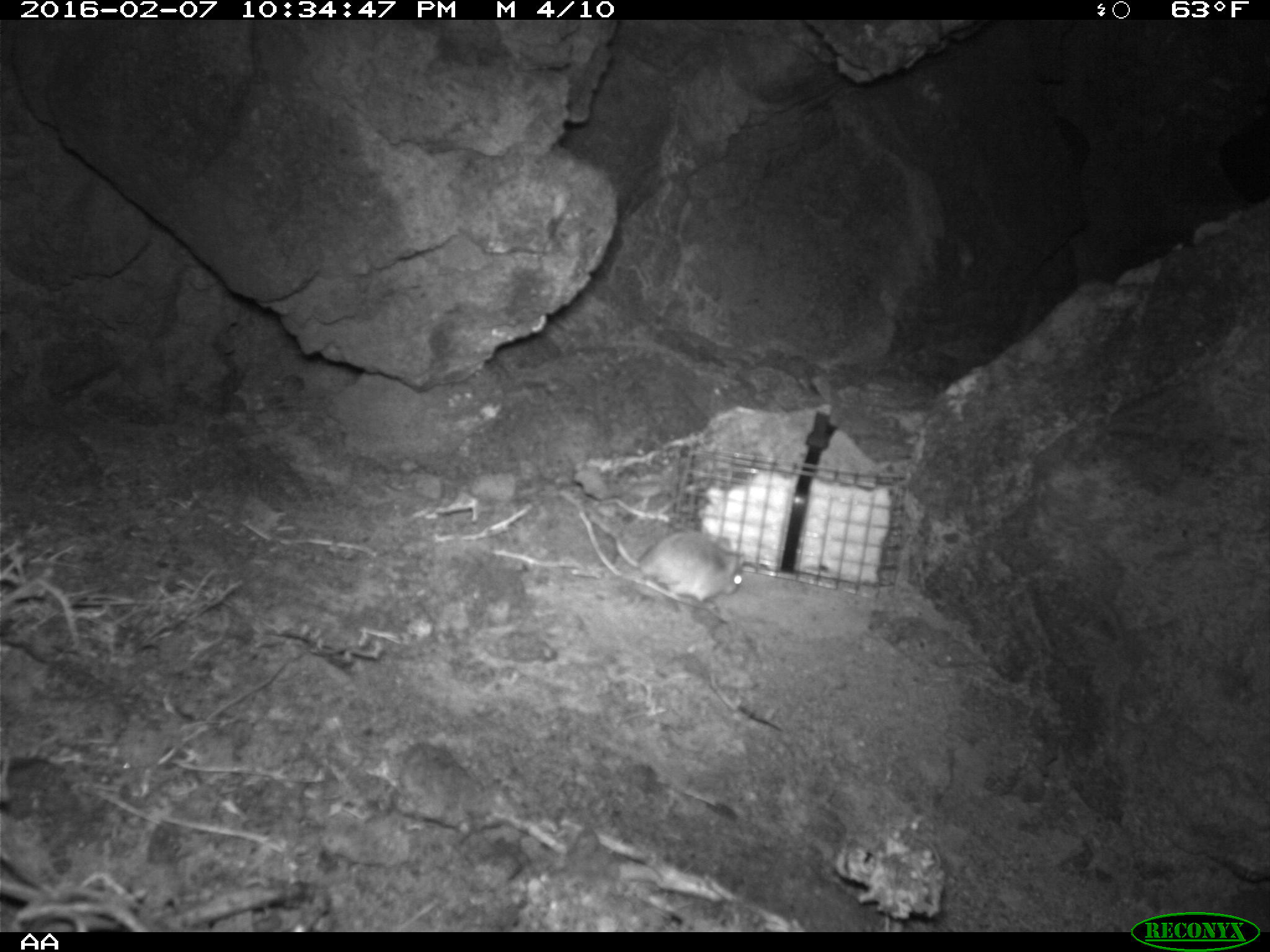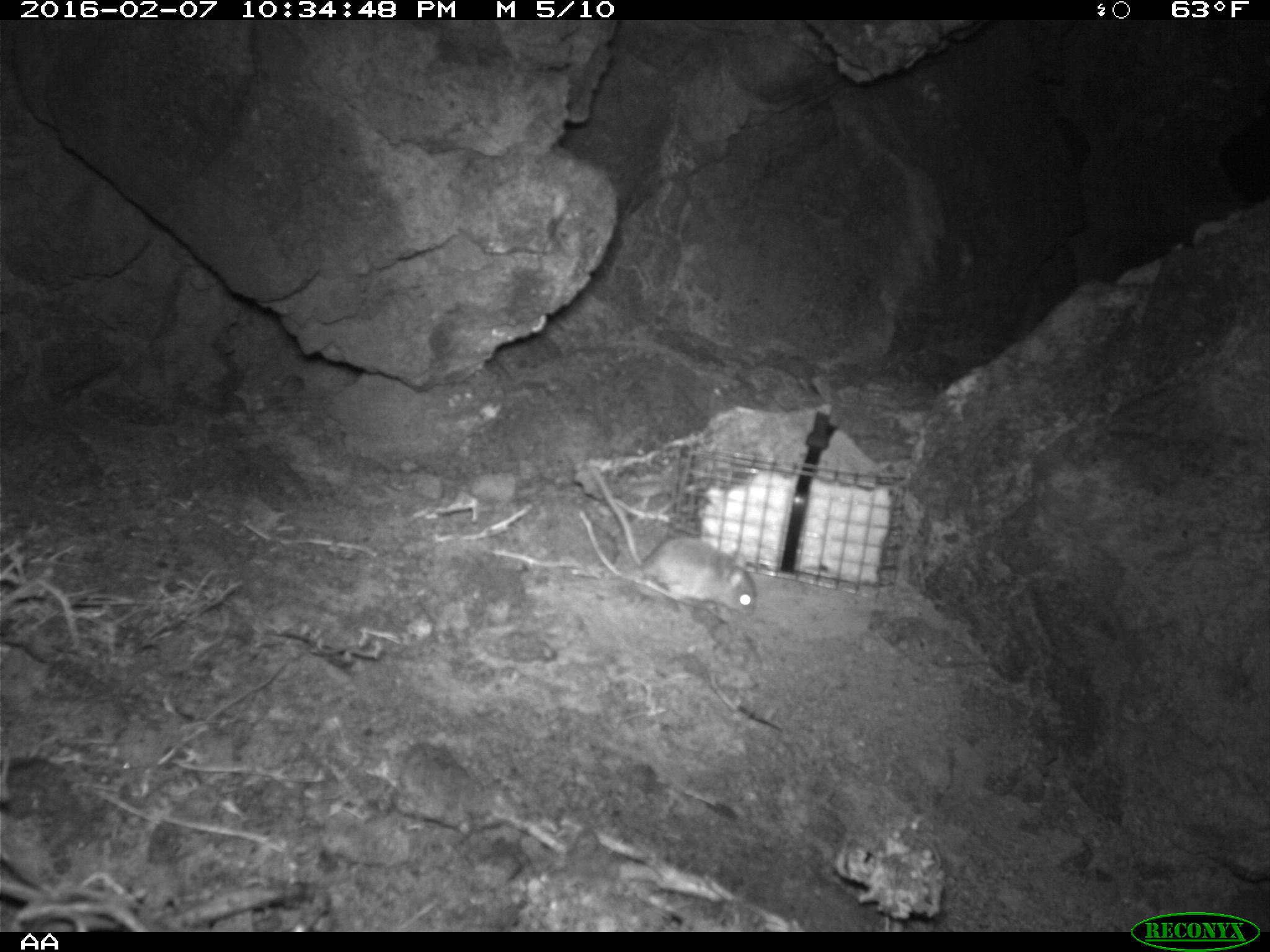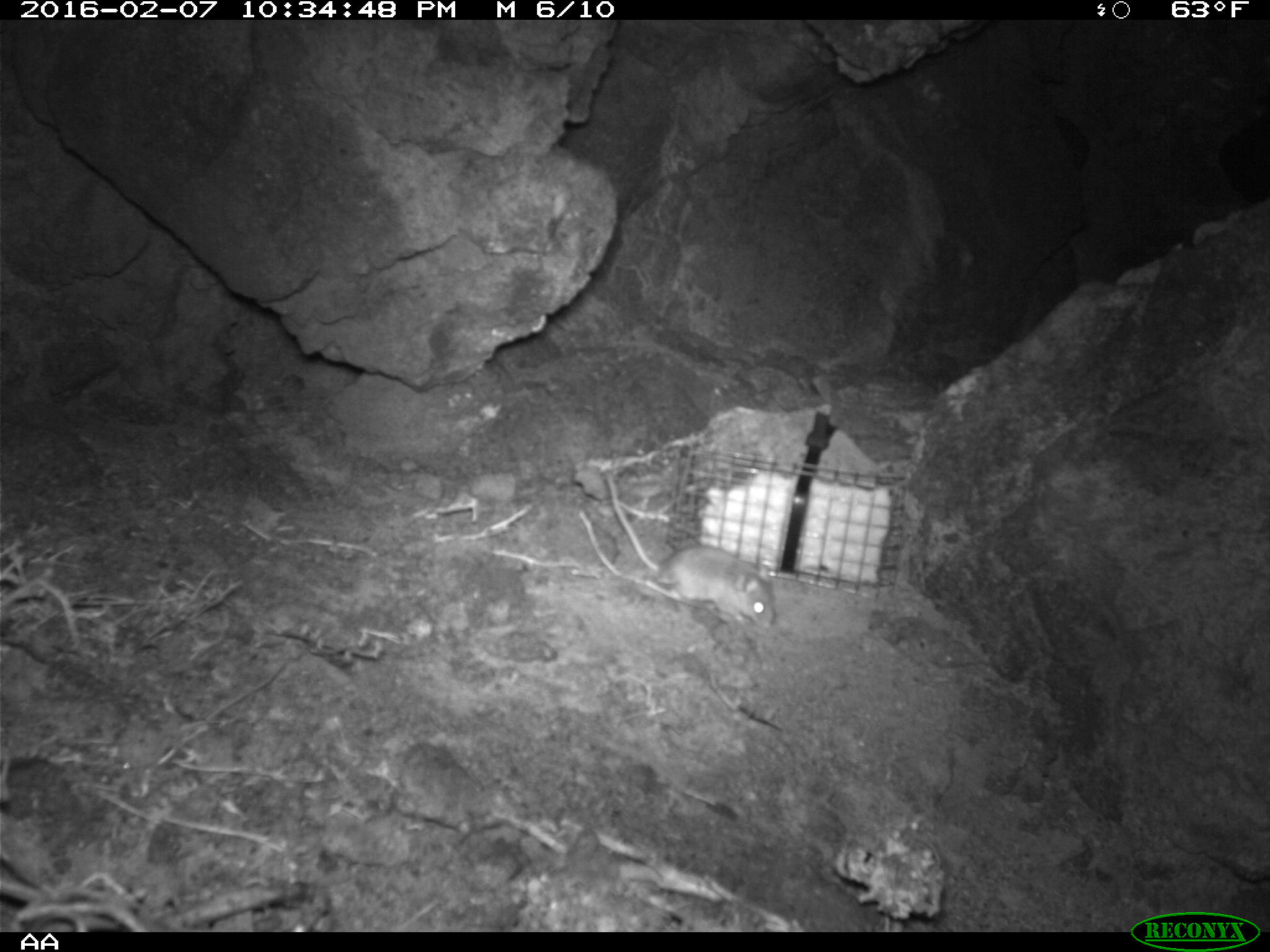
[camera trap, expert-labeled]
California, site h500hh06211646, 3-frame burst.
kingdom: Animalia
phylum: Chordata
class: Mammalia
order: Rodentia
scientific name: Rodentia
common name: rodent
Rodent (Rodentia).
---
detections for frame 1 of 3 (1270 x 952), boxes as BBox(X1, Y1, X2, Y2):
rodent: BBox(587, 525, 744, 607)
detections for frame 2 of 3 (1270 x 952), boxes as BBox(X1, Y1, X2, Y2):
rodent: BBox(587, 465, 756, 618)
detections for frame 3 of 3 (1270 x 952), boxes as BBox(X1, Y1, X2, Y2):
rodent: BBox(606, 468, 774, 628)